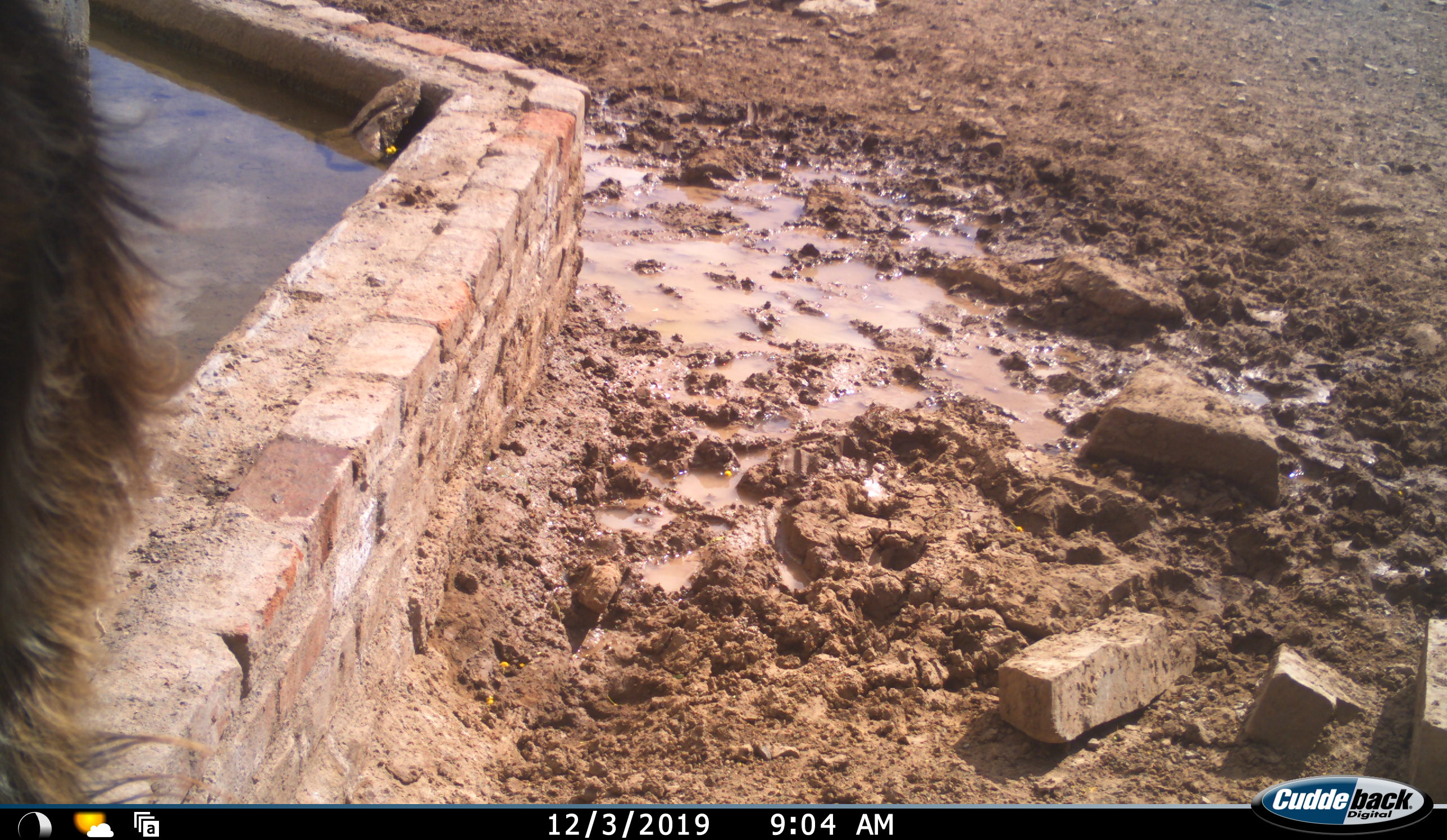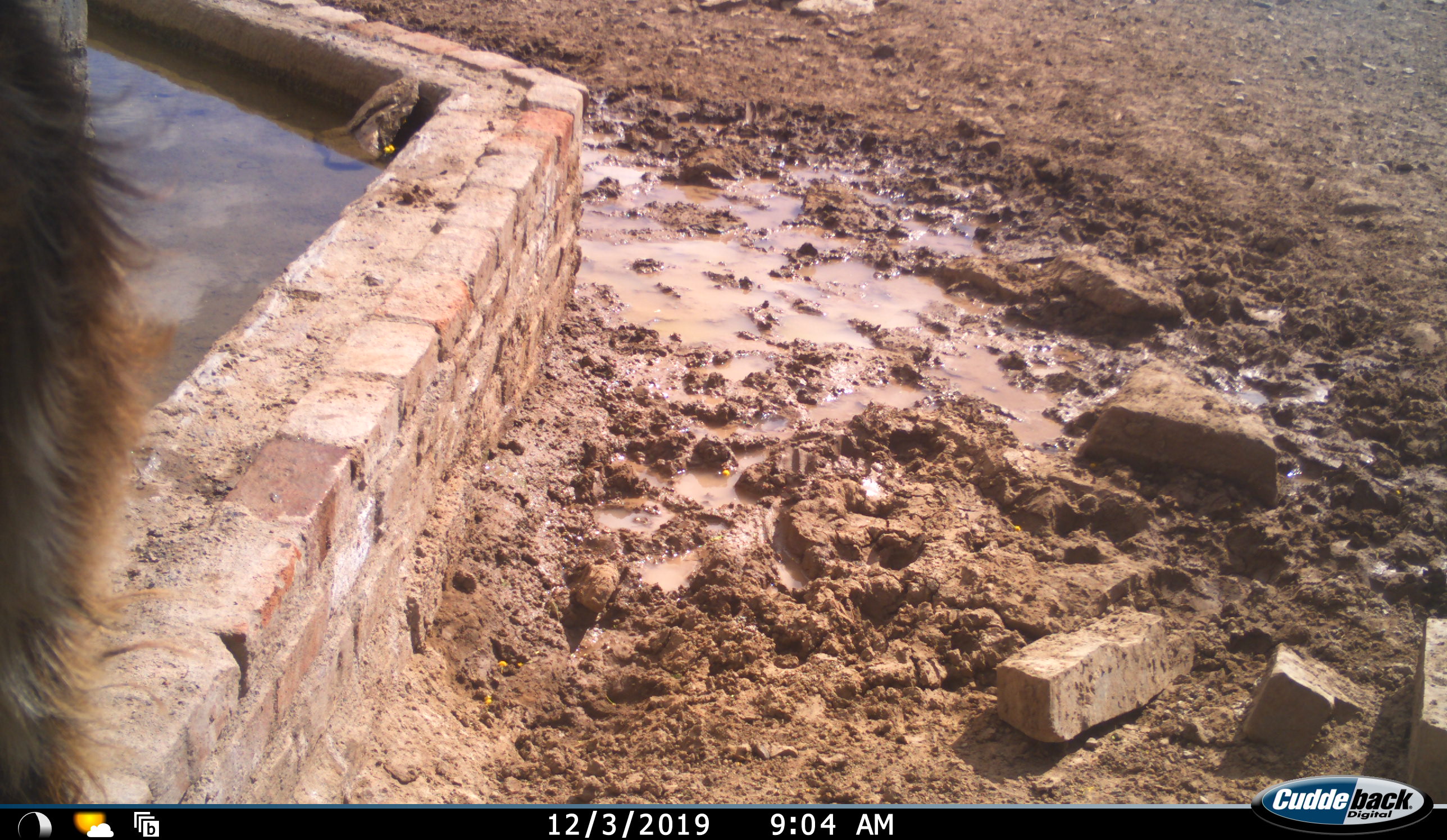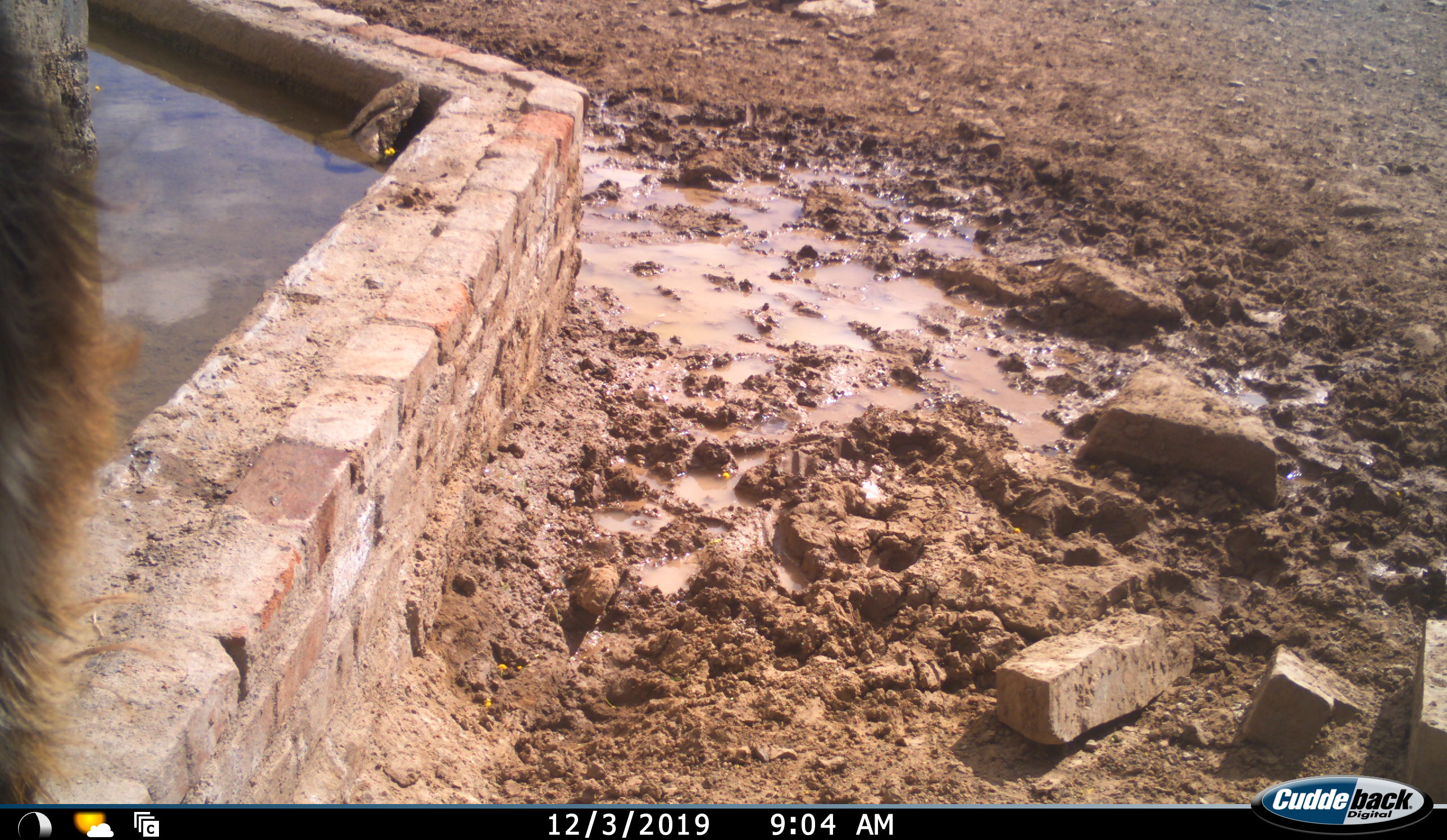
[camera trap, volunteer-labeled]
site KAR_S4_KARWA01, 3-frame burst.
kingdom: Animalia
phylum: Chordata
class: Mammalia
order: Primates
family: Cercopithecidae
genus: Papio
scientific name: Papio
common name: baboon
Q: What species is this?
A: Baboon (Papio).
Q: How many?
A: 1.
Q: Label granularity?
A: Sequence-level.